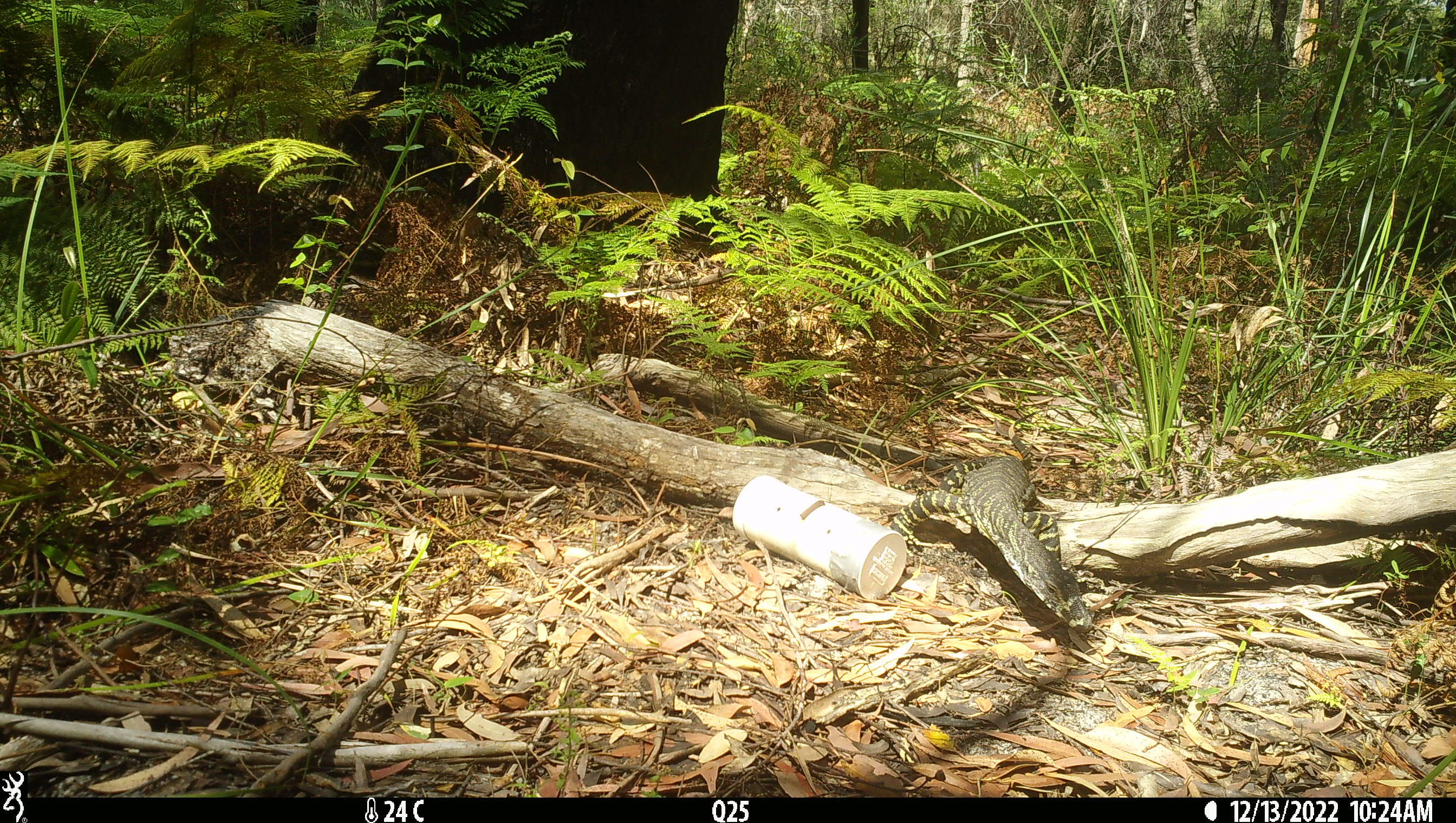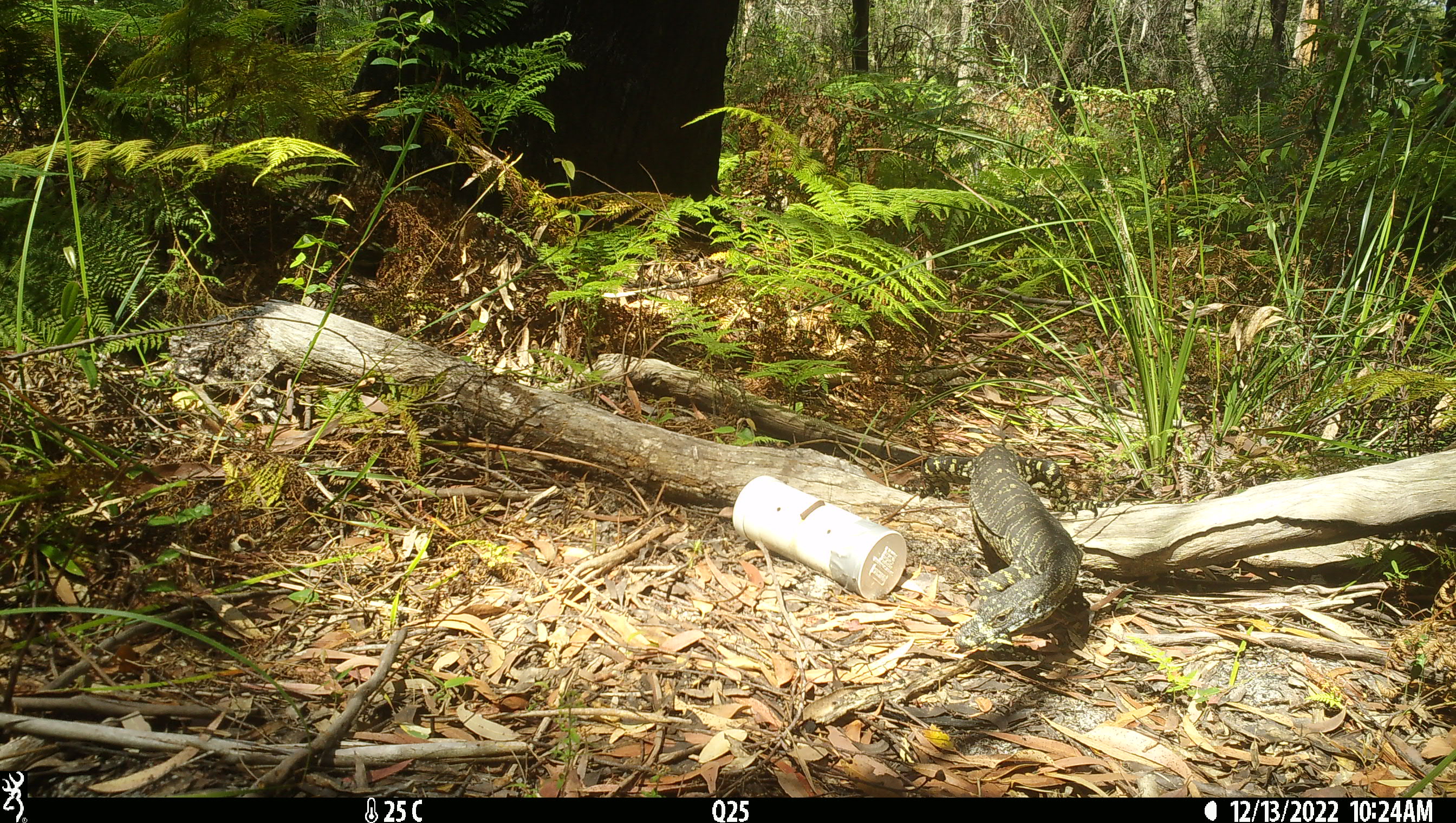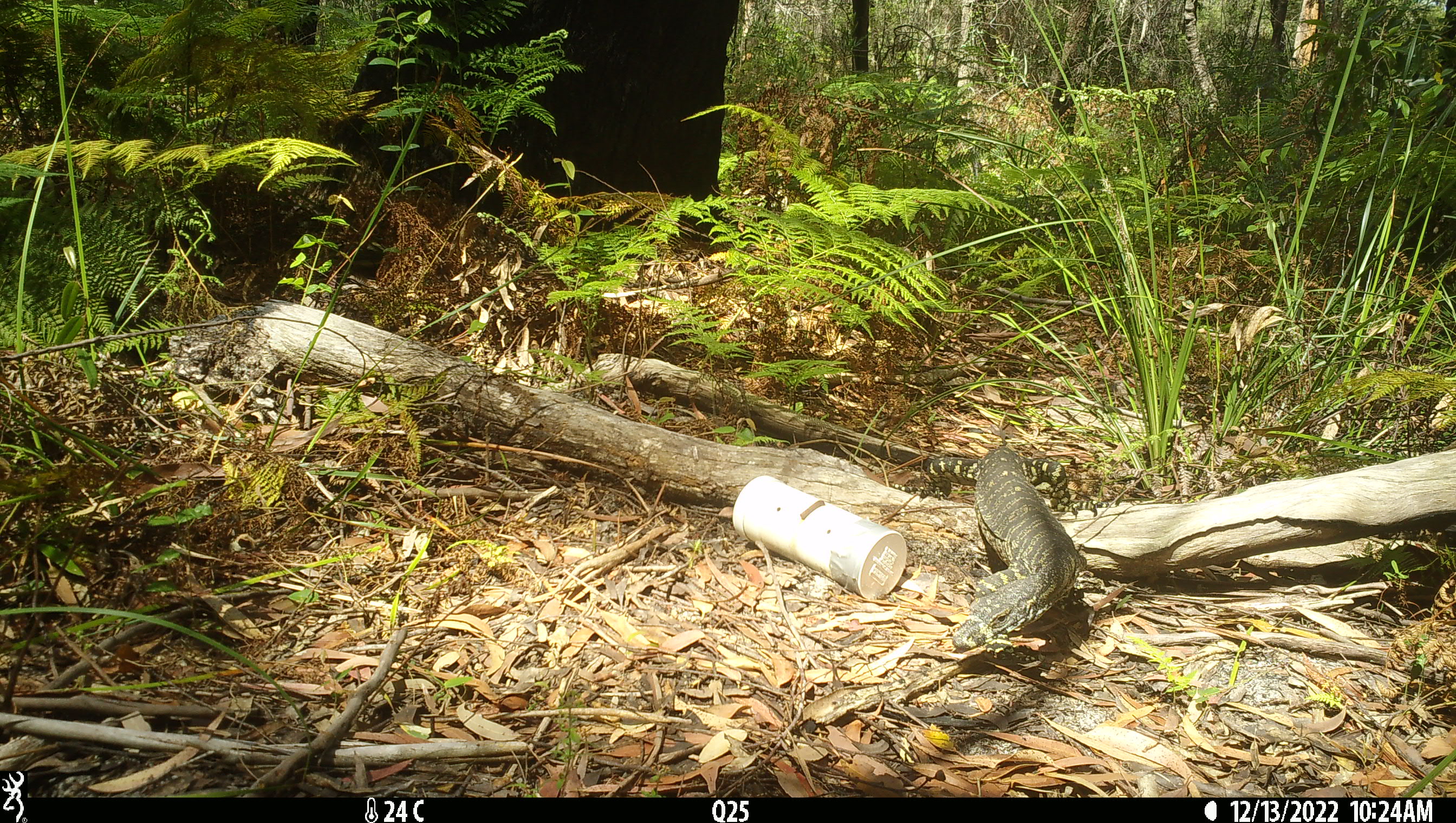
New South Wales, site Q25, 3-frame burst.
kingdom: Animalia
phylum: Chordata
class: Reptilia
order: Squamata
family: Varanidae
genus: Varanus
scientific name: Varanus varius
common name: lace monitor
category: goanna